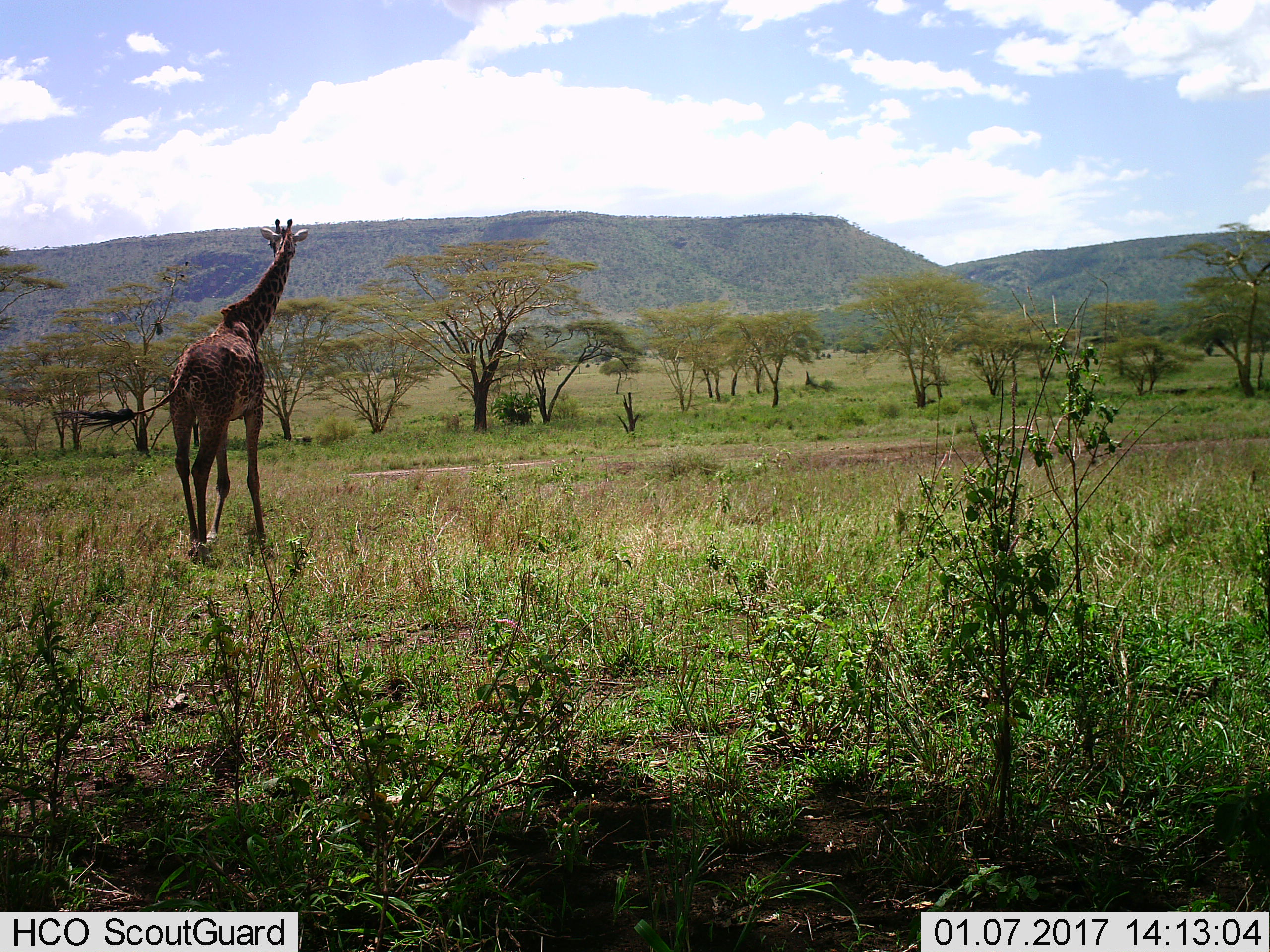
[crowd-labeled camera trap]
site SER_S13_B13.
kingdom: Animalia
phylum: Chordata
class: Mammalia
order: Artiodactyla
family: Giraffidae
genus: Giraffa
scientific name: Giraffa camelopardalis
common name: giraffe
Giraffe (Giraffa camelopardalis), count 1. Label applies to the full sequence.